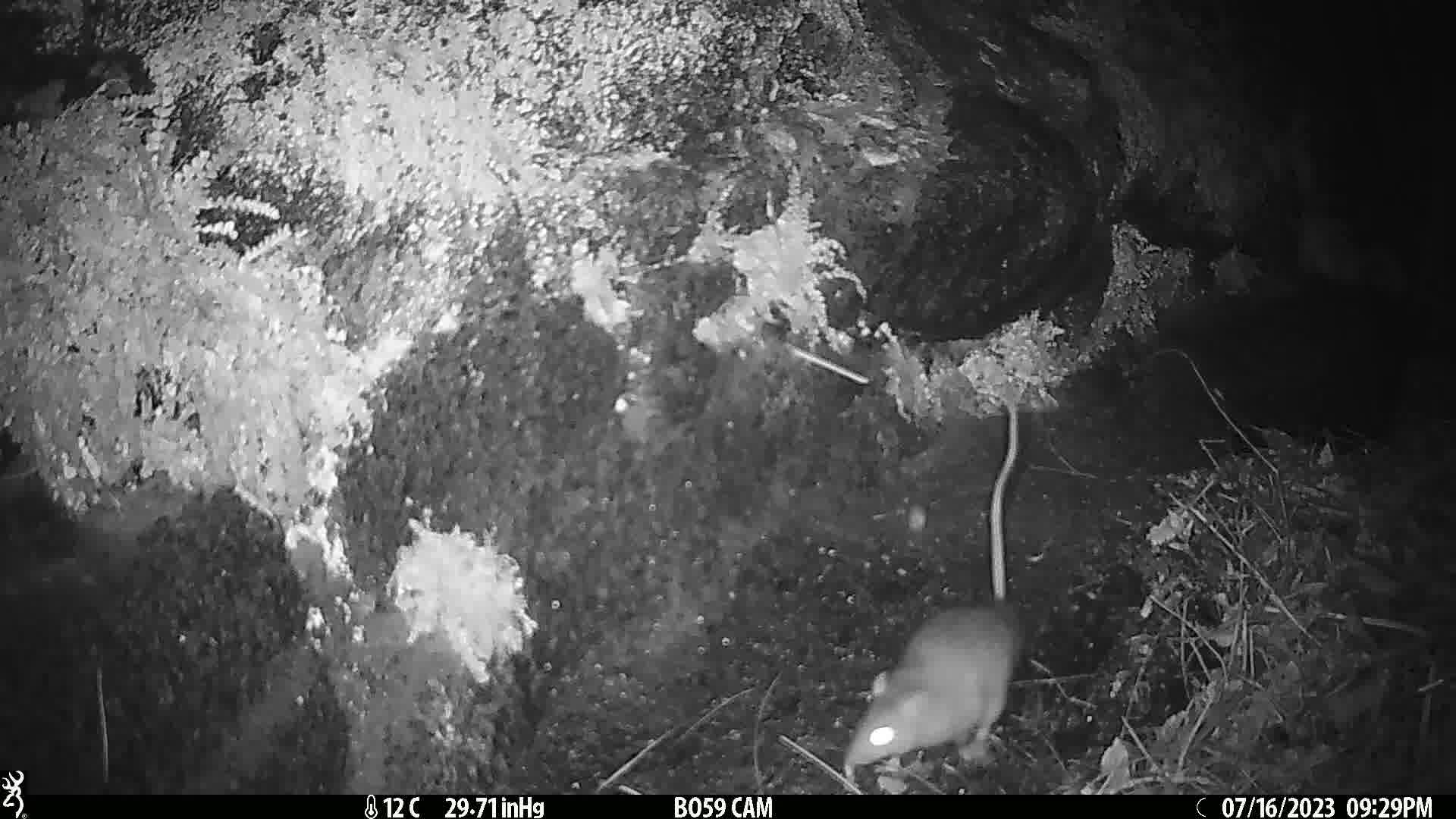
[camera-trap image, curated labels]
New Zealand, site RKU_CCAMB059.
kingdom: Animalia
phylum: Chordata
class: Mammalia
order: Rodentia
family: Muridae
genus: Rattus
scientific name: Rattus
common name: rat